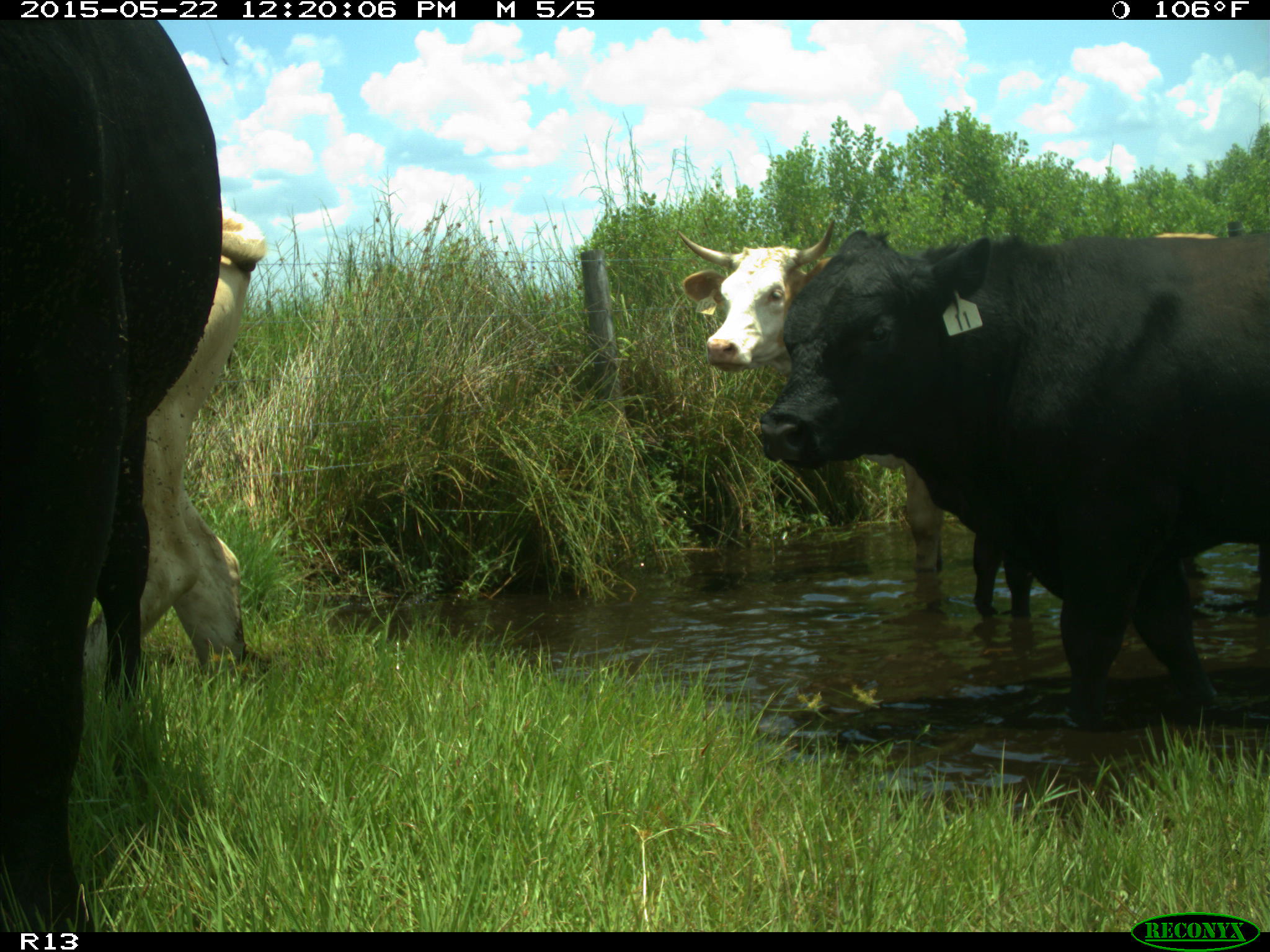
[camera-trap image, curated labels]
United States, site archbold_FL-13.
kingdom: Animalia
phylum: Chordata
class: Mammalia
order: Artiodactyla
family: Bovidae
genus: Bos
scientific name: Bos taurus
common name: domestic cow